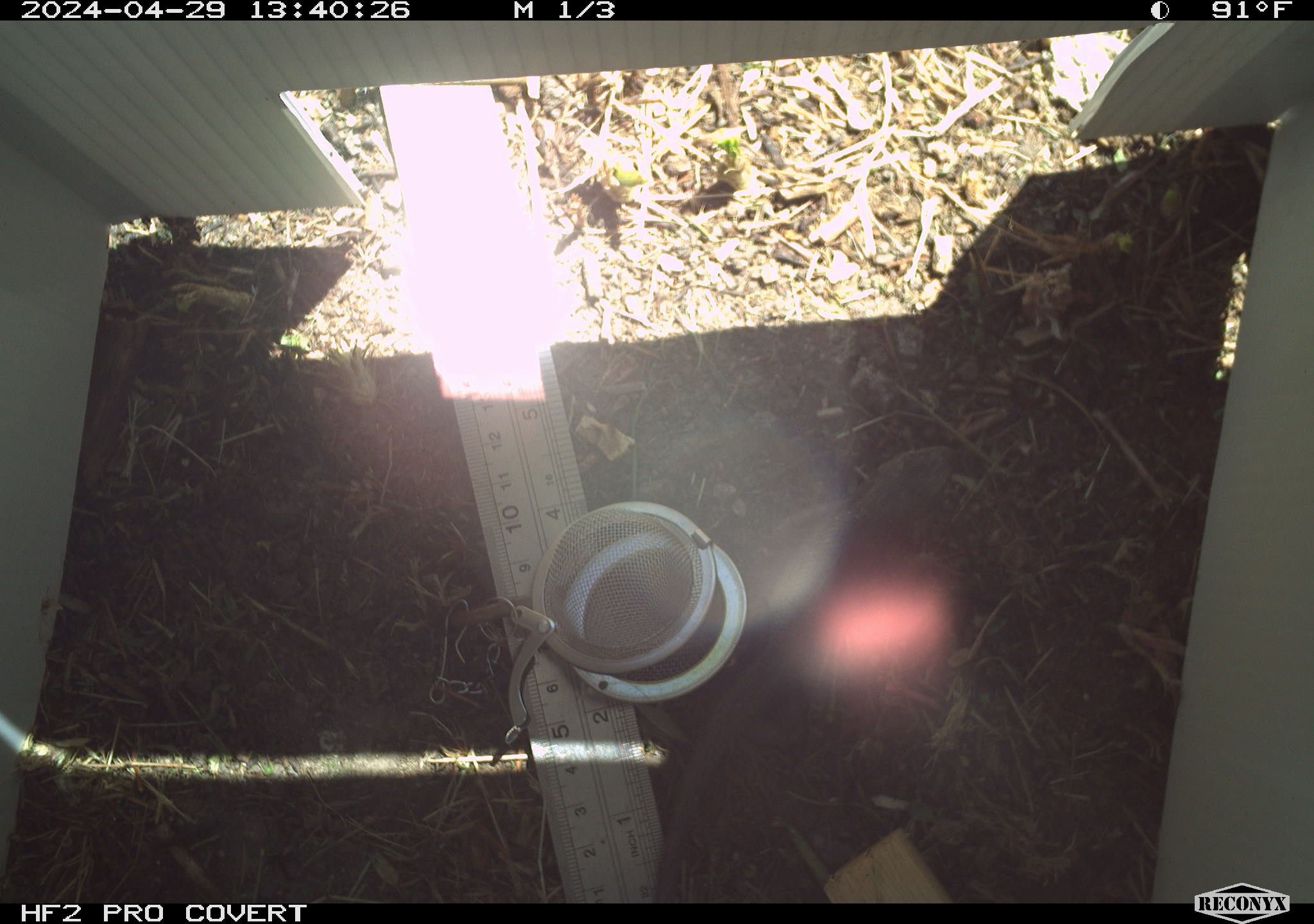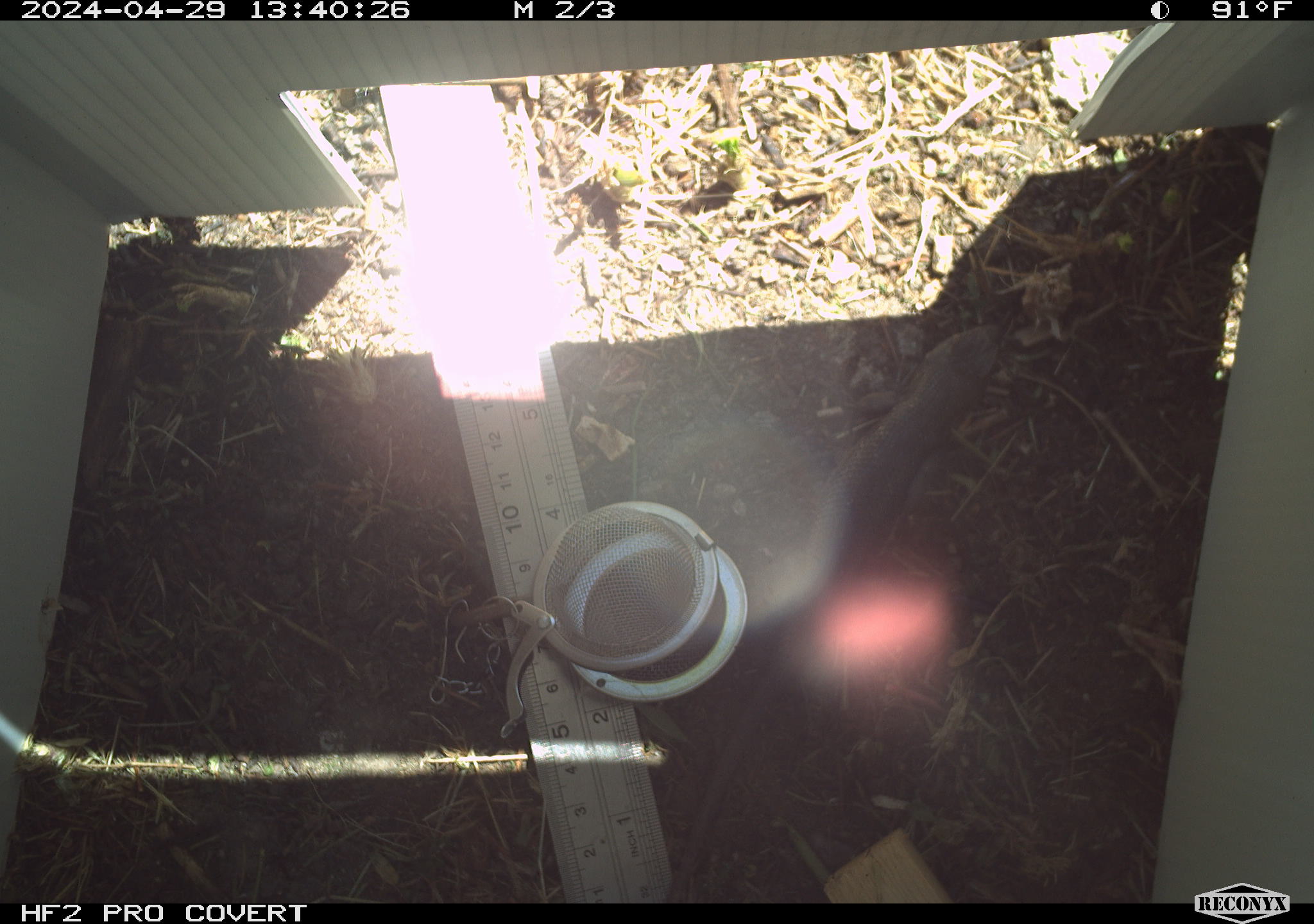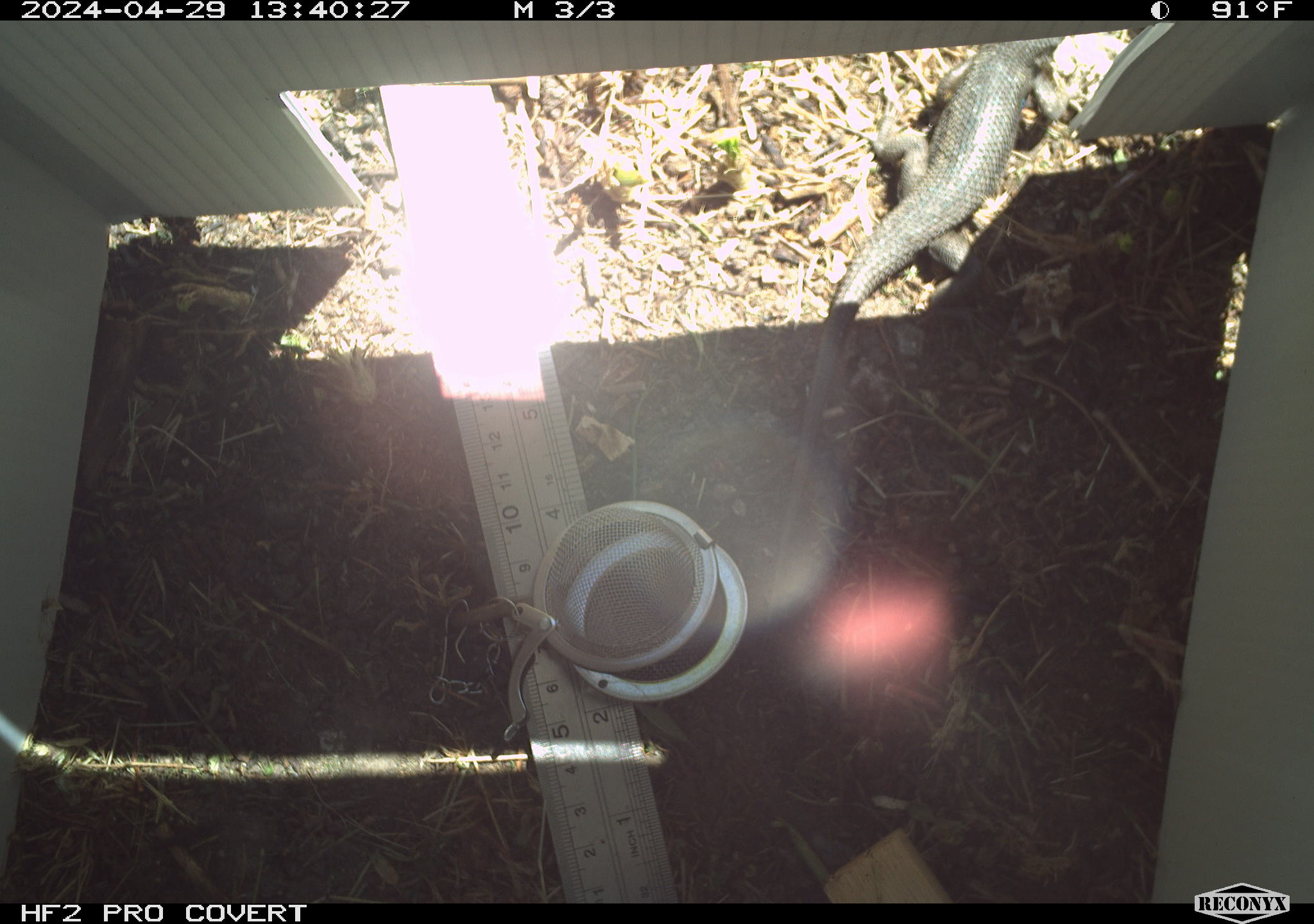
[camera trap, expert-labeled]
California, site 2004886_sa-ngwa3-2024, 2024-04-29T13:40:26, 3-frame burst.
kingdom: Animalia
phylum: Chordata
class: Reptilia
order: Squamata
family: Phrynosomatidae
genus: Sceloporus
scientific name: Sceloporus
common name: spiny lizards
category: sceloporus species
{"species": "sceloporus species (spiny lizards) (Sceloporus)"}